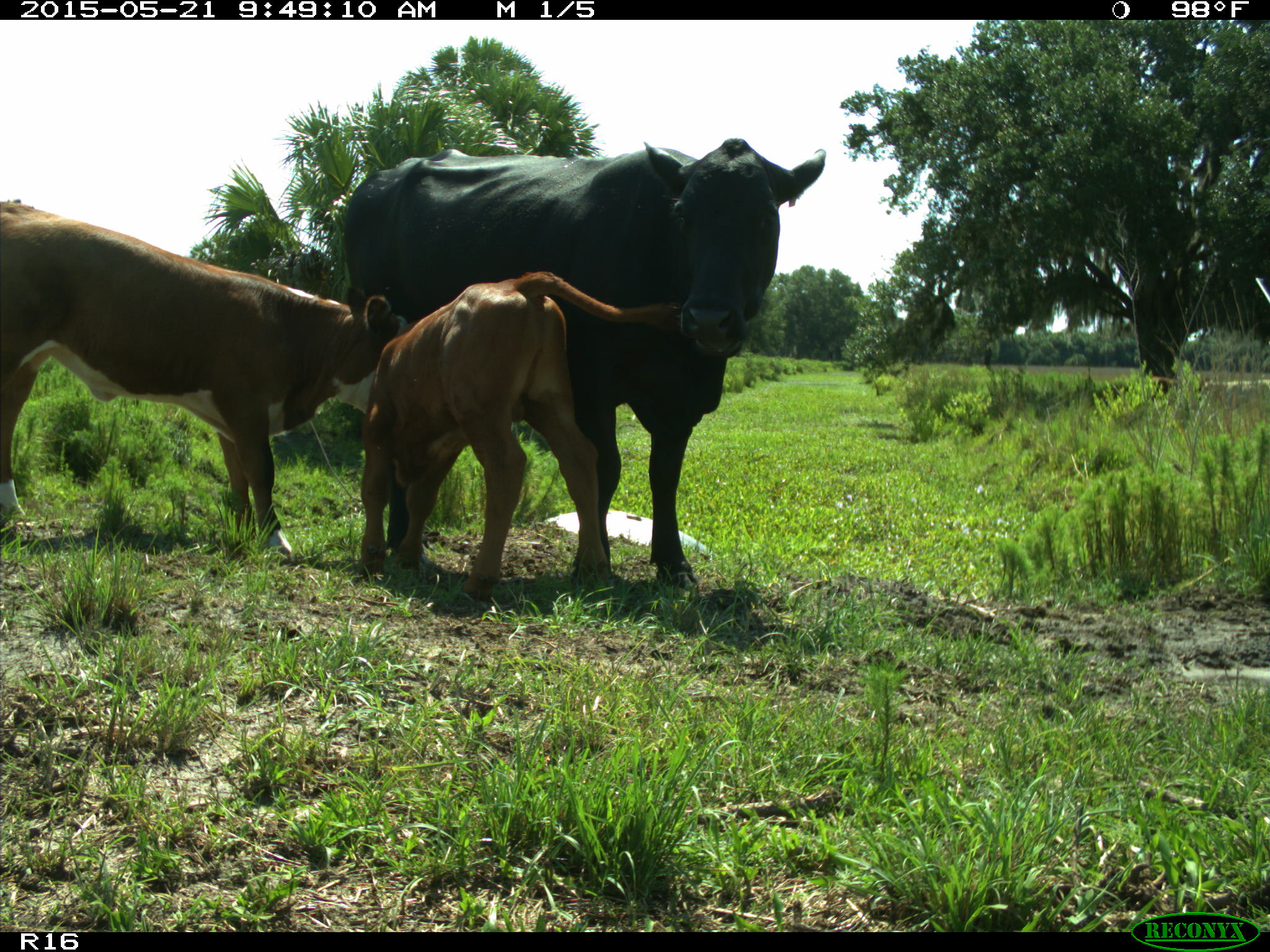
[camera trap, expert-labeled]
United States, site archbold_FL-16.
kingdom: Animalia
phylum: Chordata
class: Mammalia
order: Artiodactyla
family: Bovidae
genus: Bos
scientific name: Bos taurus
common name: domestic cow